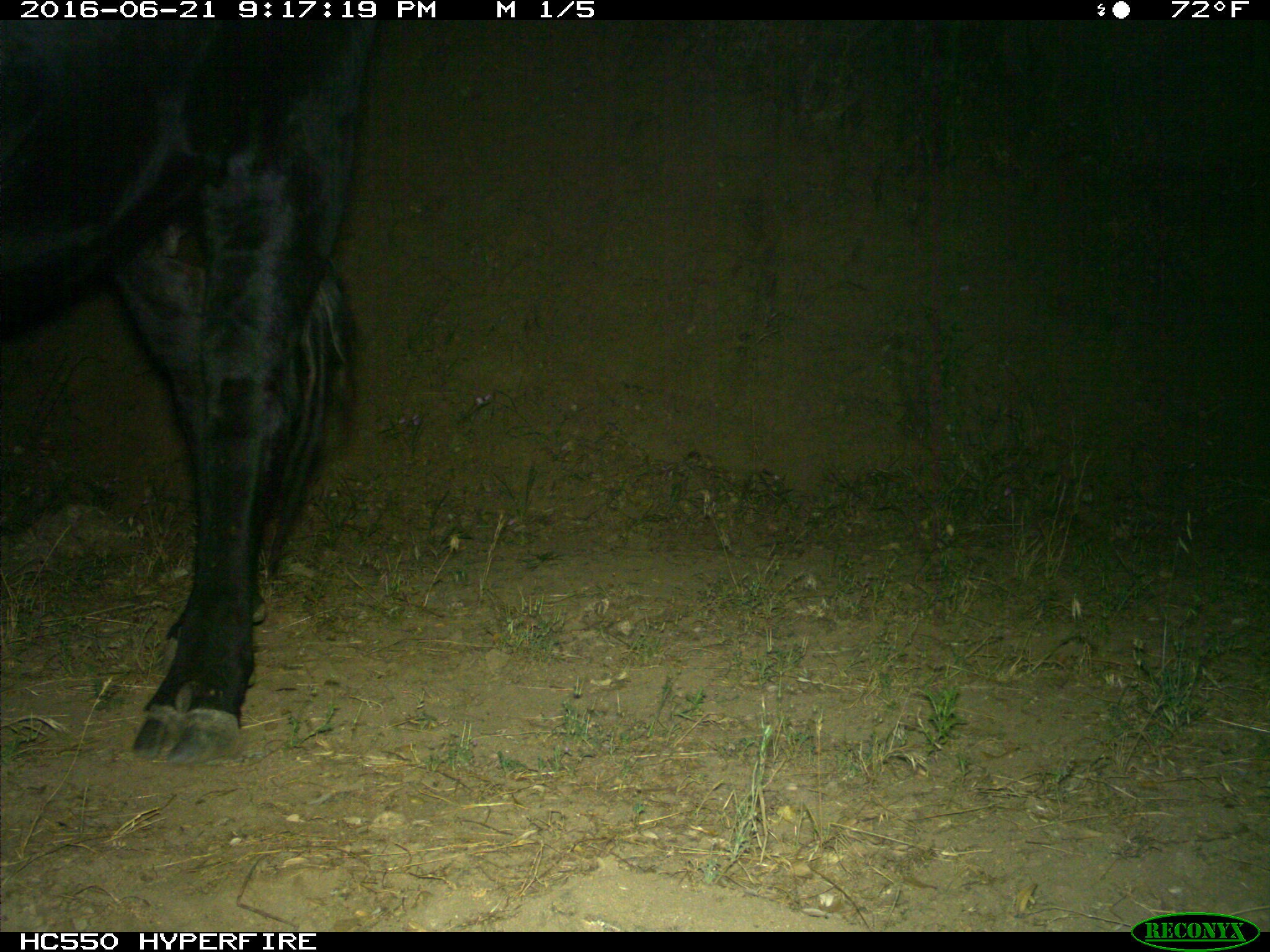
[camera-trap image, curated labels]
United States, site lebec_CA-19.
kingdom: Animalia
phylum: Chordata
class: Mammalia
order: Artiodactyla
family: Bovidae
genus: Bos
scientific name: Bos taurus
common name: domestic cow